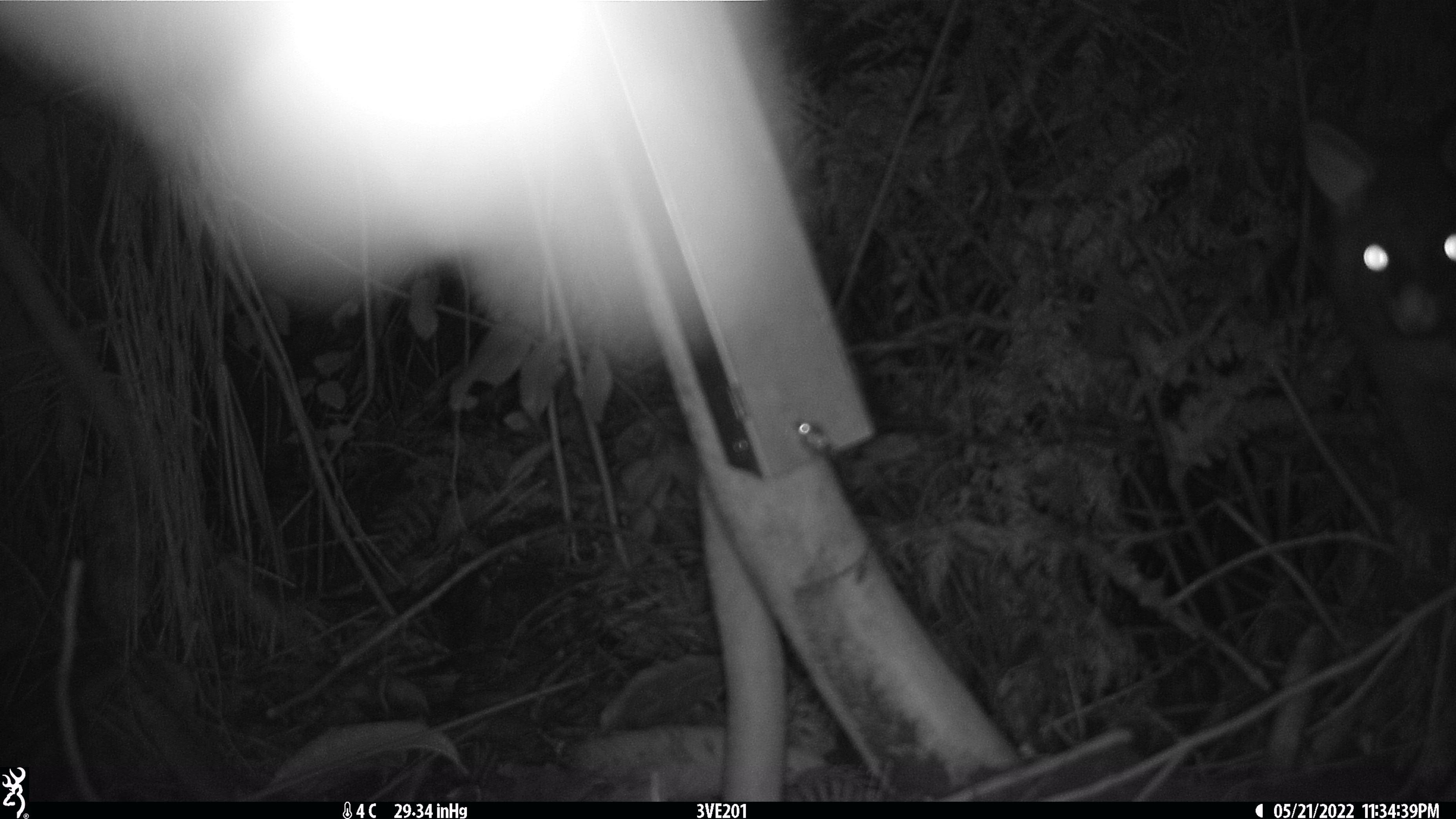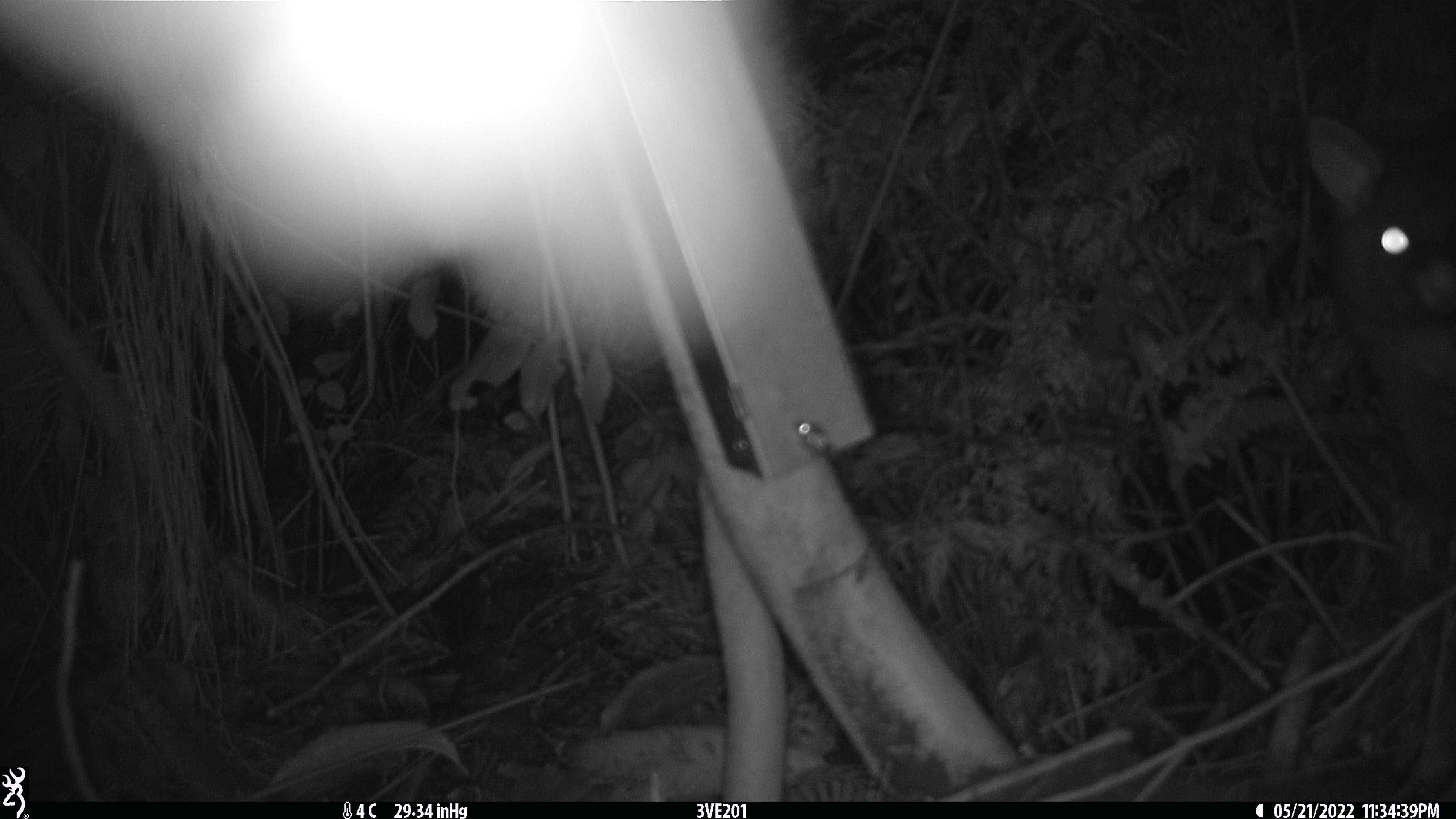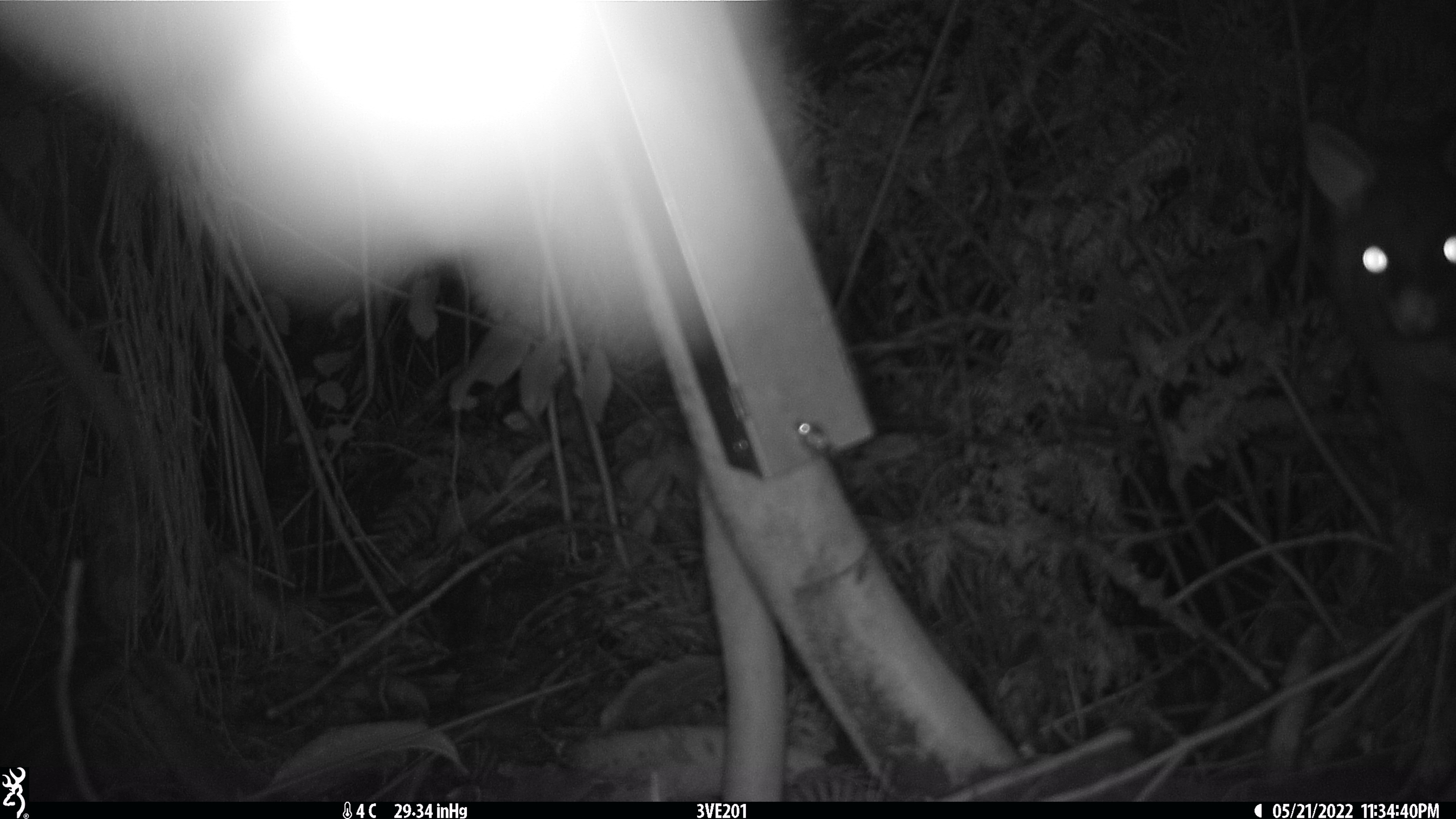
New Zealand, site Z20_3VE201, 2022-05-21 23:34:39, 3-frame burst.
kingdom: Animalia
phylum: Chordata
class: Mammalia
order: Diprotodontia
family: Phalangeridae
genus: Trichosurus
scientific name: Trichosurus vulpecula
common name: common brushtail possum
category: possum